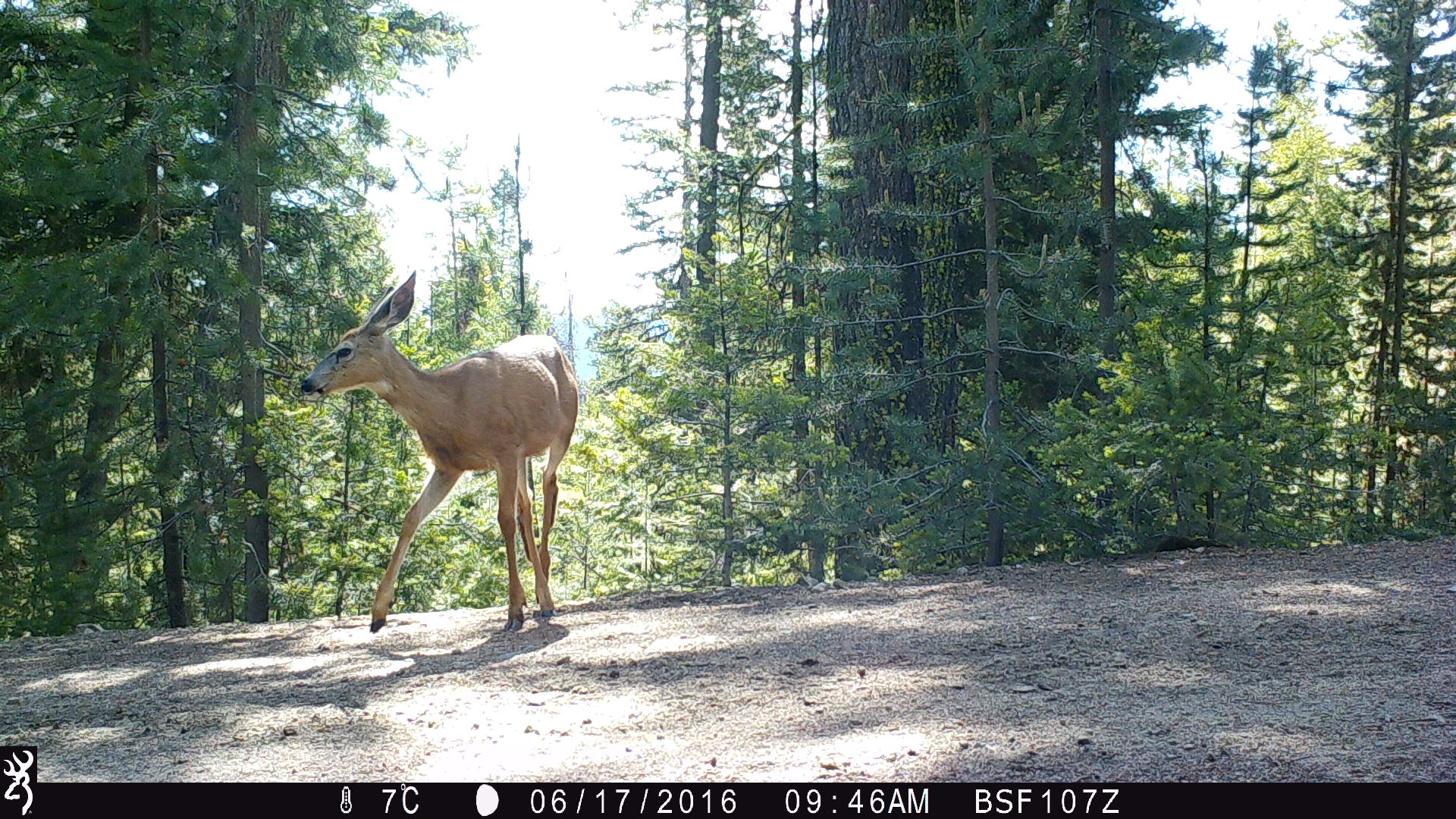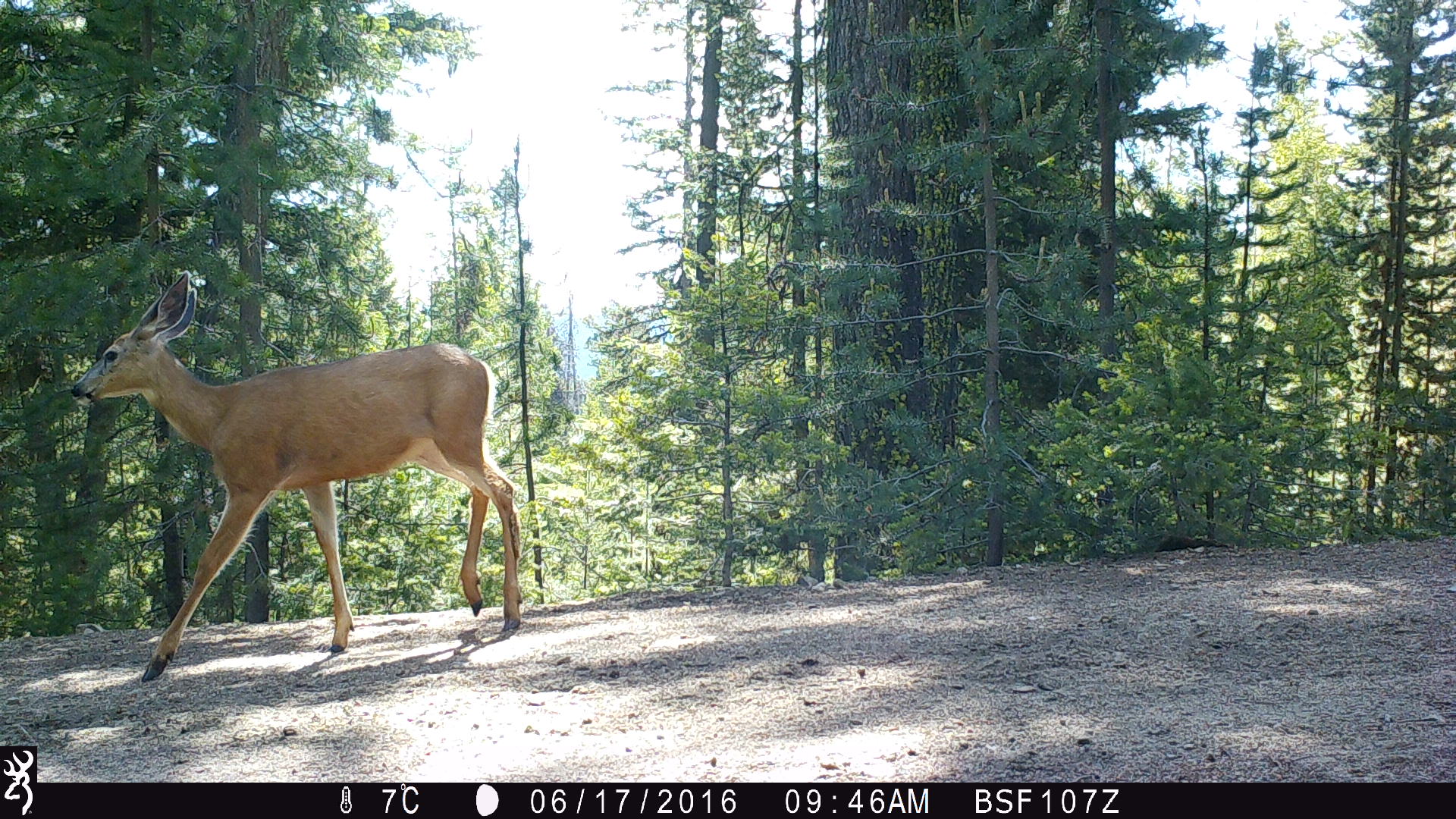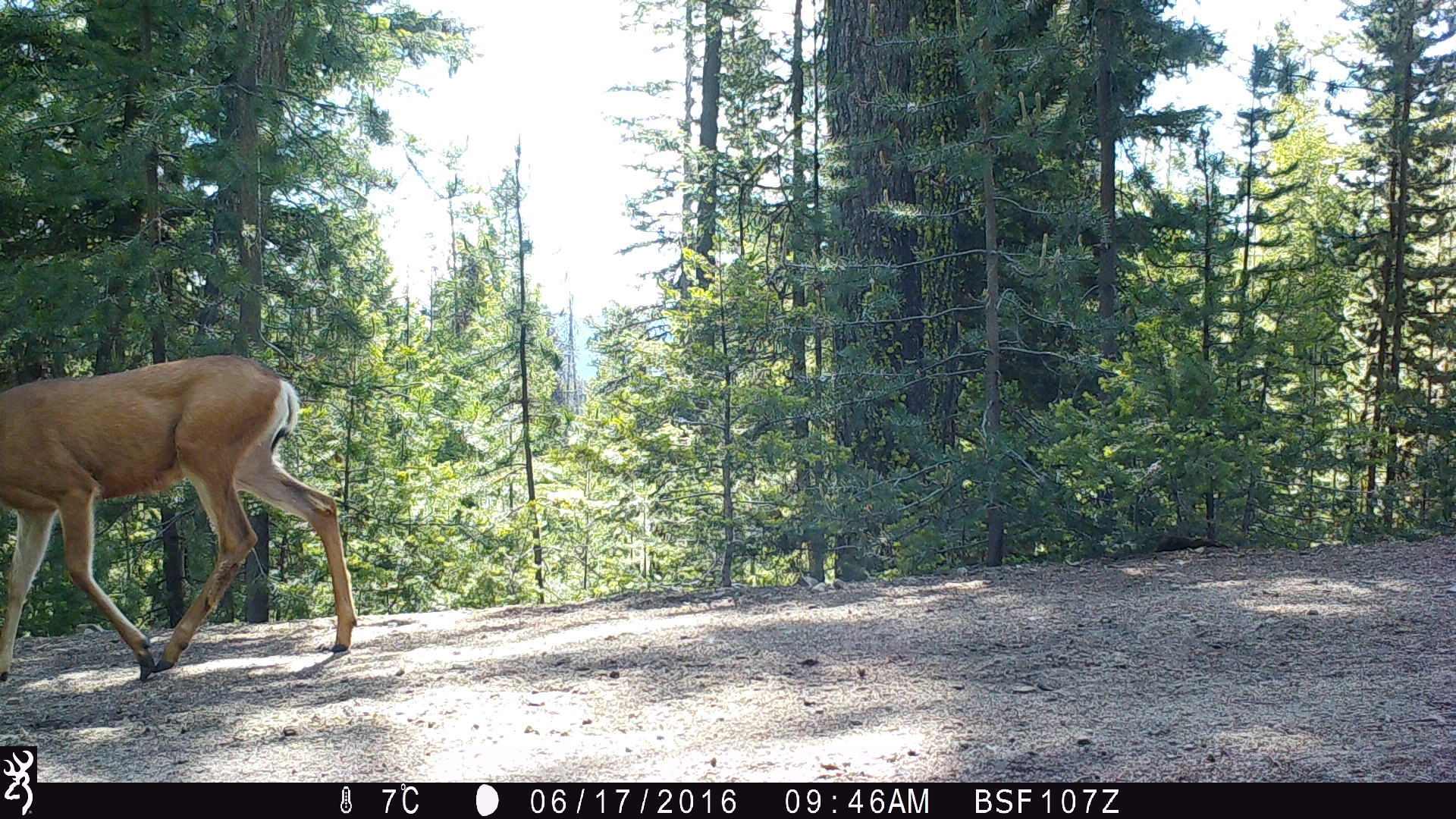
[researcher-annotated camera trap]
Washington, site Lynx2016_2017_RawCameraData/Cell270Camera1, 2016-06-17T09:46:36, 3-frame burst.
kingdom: Animalia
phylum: Chordata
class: Mammalia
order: Artiodactyla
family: Cervidae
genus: Odocoileus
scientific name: Odocoileus hemionus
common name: mule deer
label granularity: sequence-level